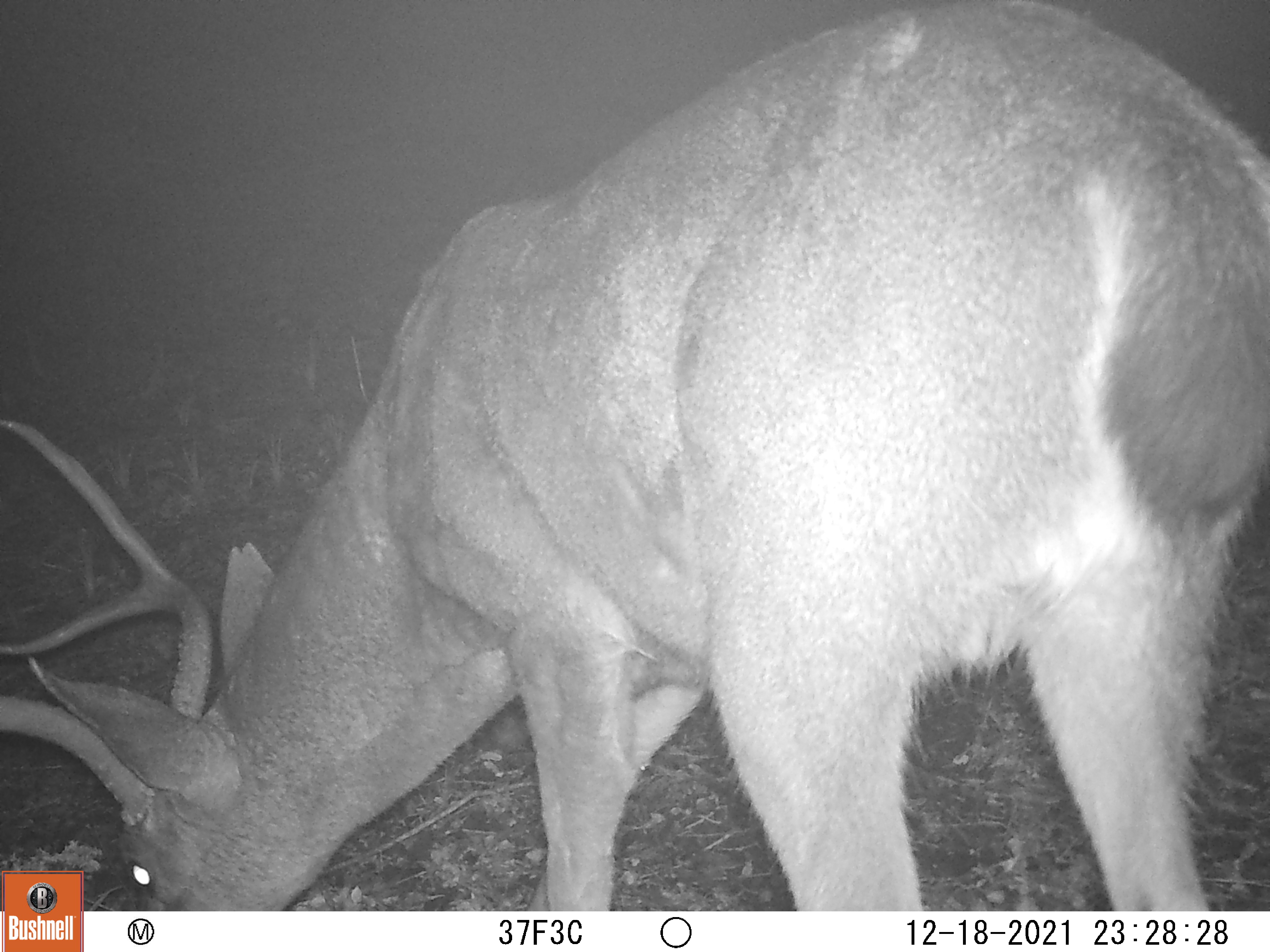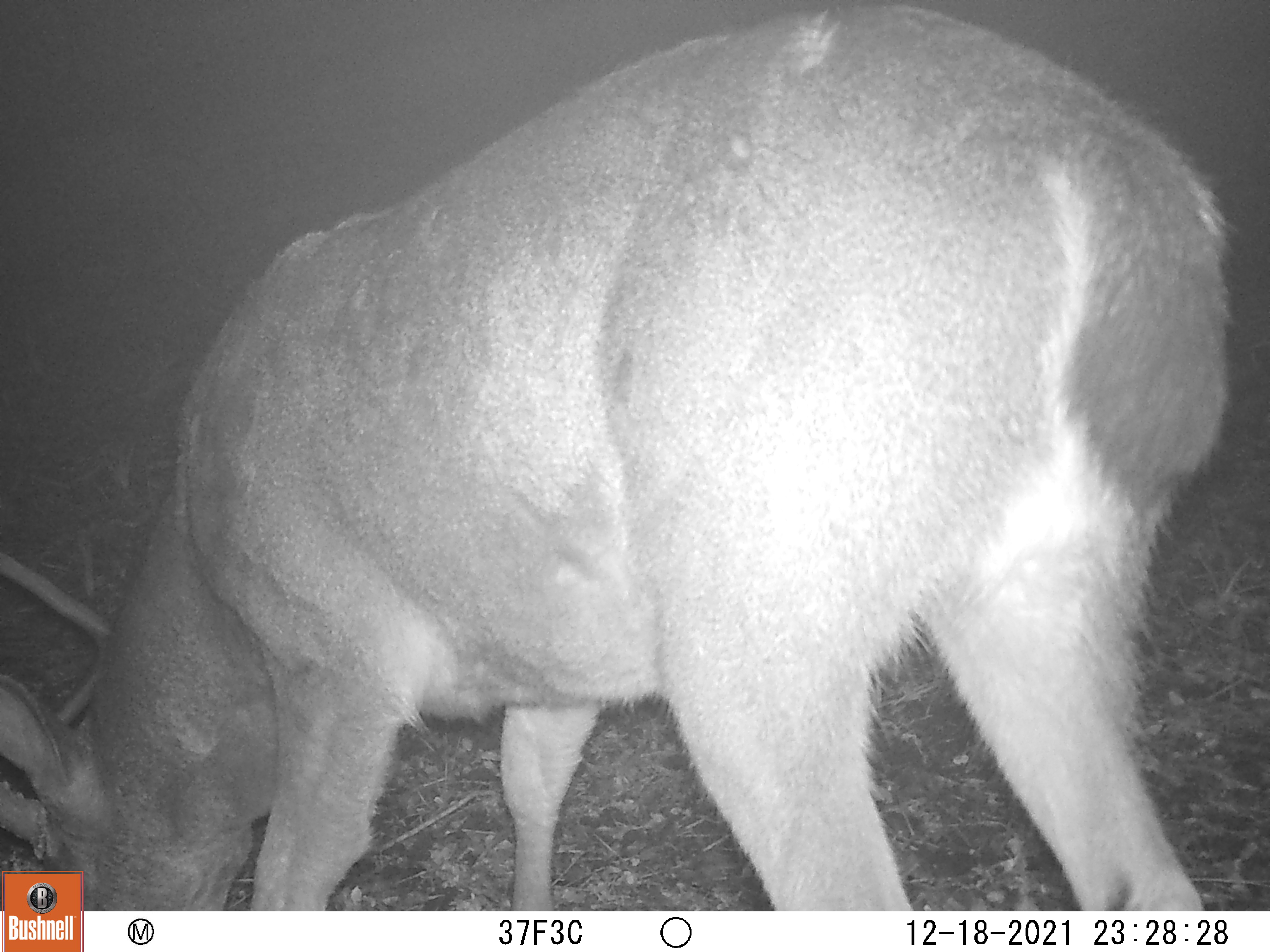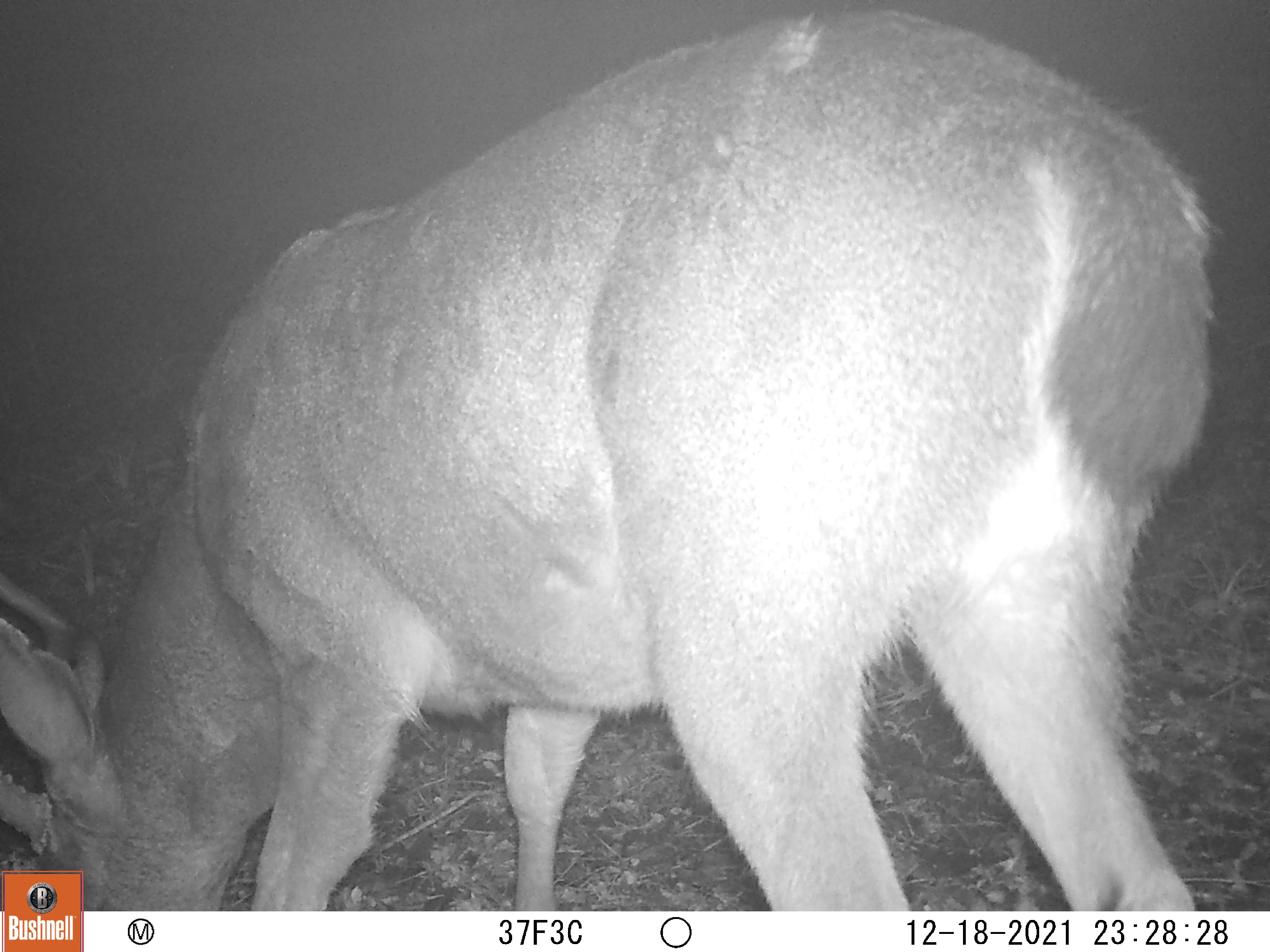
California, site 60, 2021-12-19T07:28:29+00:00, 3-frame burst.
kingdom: Animalia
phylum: Chordata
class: Mammalia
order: Artiodactyla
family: Cervidae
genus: Odocoileus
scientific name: Odocoileus hemionus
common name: mule deer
Mule deer (Odocoileus hemionus).